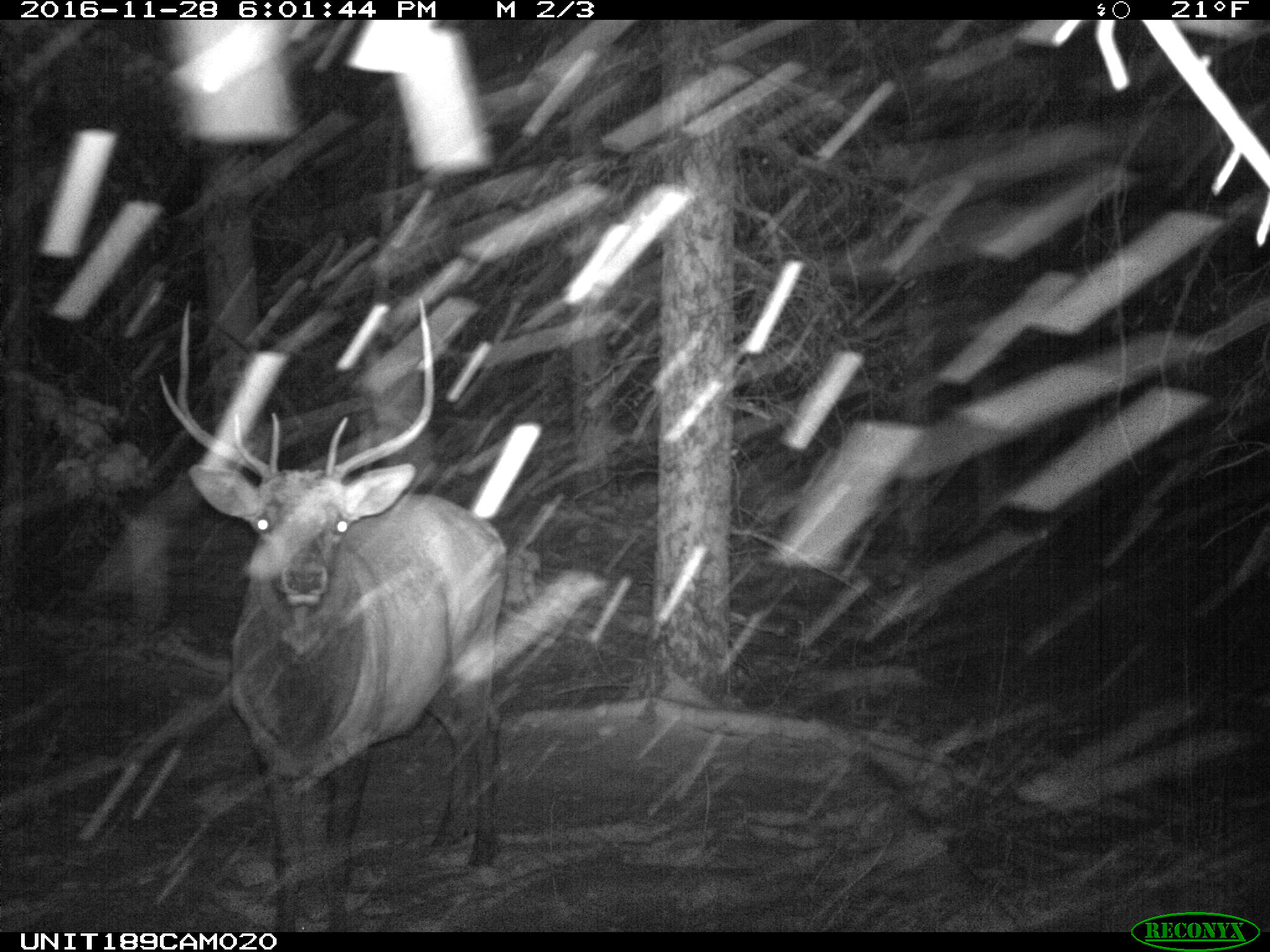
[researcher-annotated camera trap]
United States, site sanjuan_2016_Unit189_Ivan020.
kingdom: Animalia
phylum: Chordata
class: Mammalia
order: Artiodactyla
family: Cervidae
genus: Cervus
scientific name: Cervus elaphus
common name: red deer